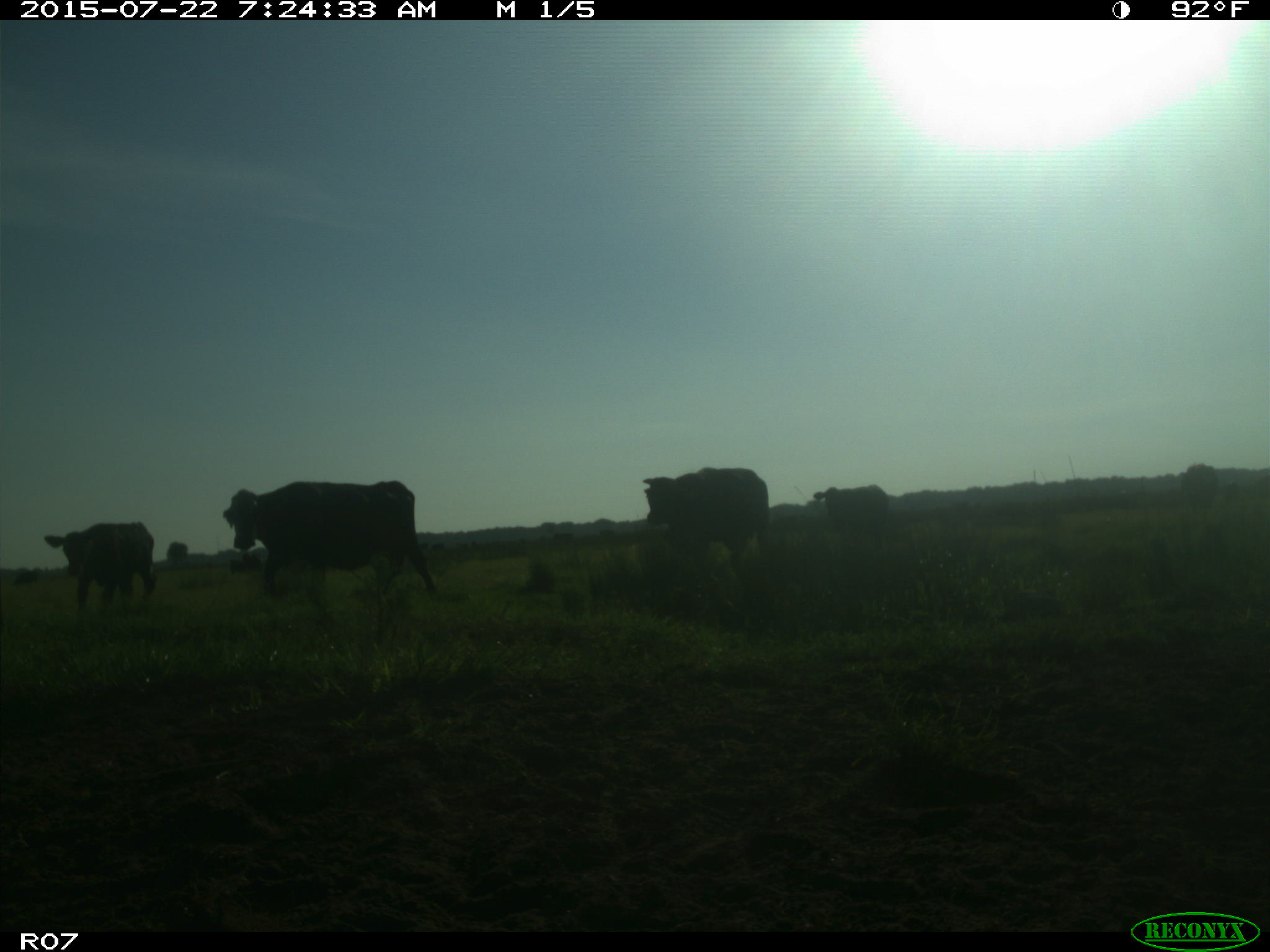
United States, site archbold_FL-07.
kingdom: Animalia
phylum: Chordata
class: Mammalia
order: Artiodactyla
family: Suidae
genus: Sus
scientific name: Sus scrofa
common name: wild boar